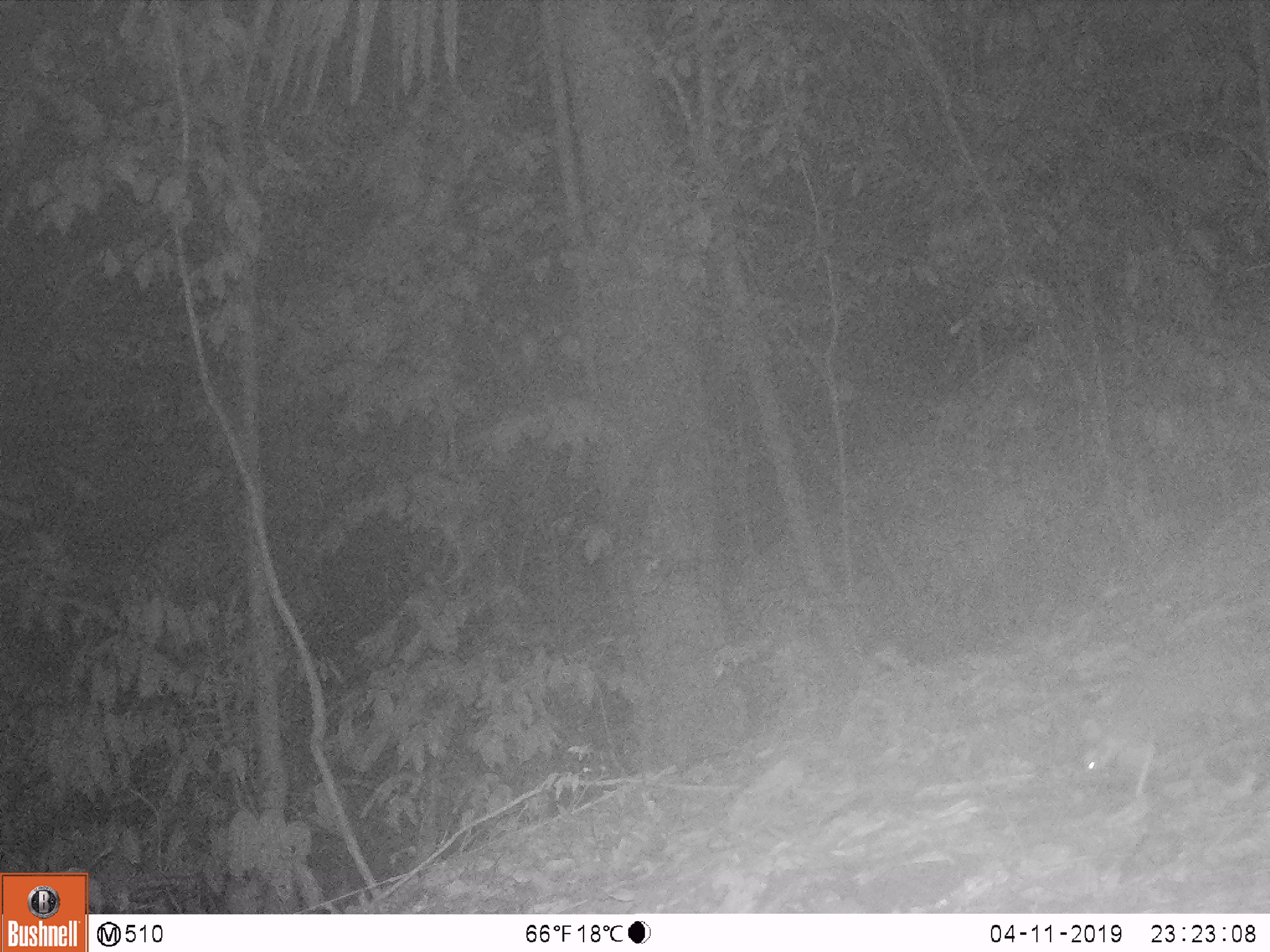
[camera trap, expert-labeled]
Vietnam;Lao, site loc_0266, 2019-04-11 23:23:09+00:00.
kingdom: Animalia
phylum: Chordata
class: Mammalia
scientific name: Mammalia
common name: mammal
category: unidentified small mammal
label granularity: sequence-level